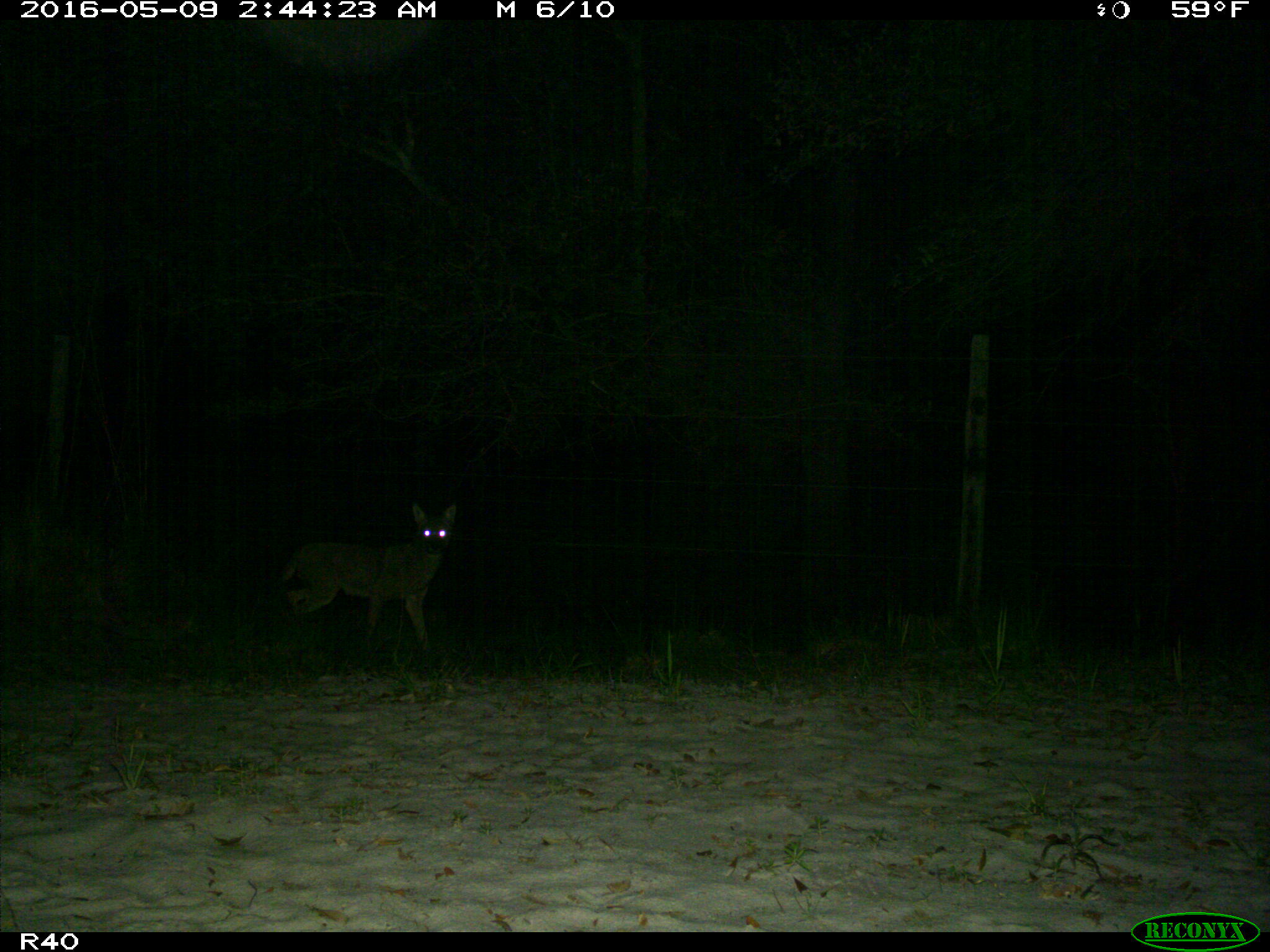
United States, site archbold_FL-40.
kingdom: Animalia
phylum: Chordata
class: Mammalia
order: Carnivora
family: Felidae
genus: Lynx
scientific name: Lynx rufus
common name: bobcat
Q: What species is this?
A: Lynx rufus (bobcat).